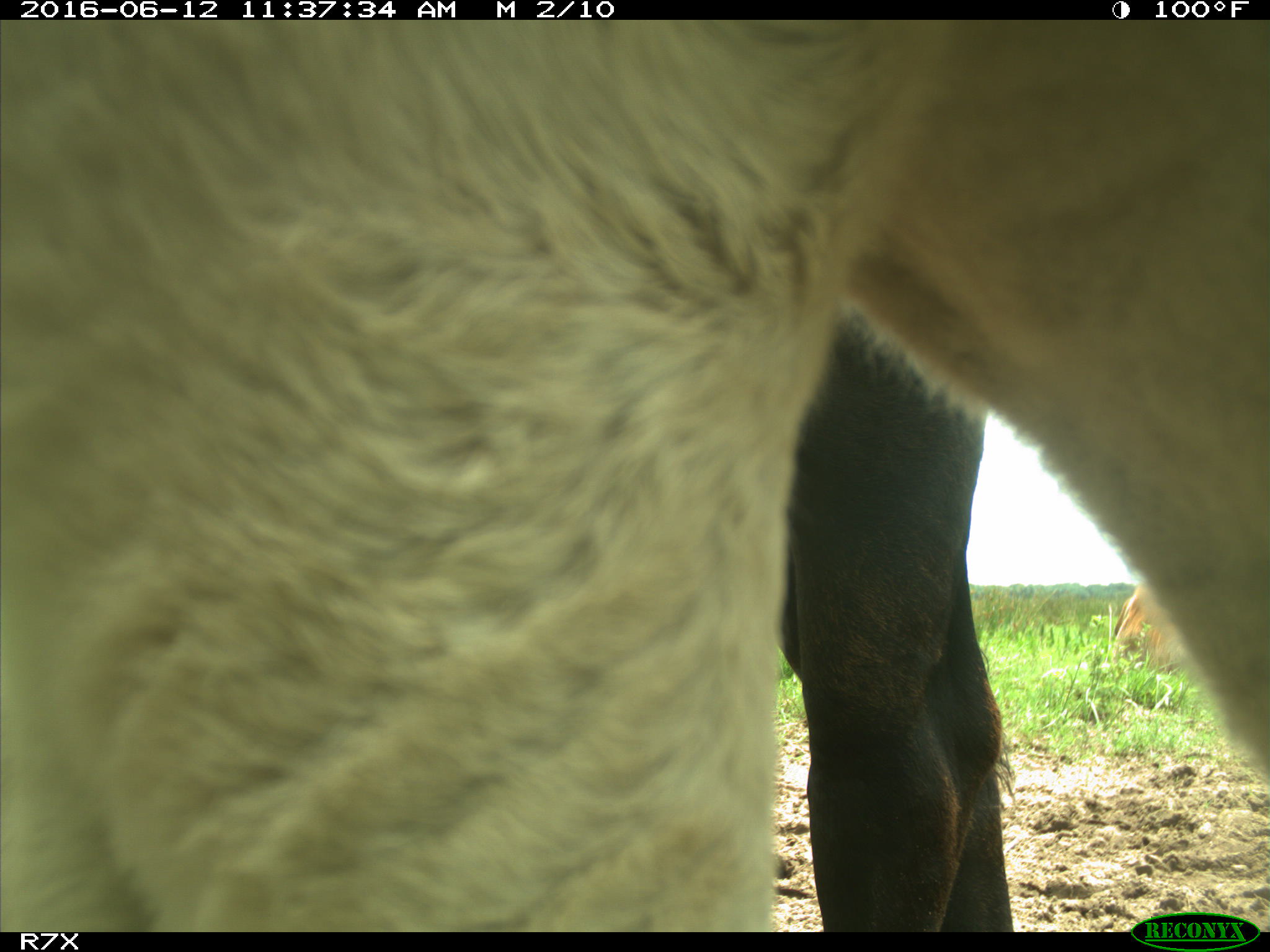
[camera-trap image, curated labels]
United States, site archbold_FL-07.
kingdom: Animalia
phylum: Chordata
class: Mammalia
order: Artiodactyla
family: Bovidae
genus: Bos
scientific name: Bos taurus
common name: domestic cow